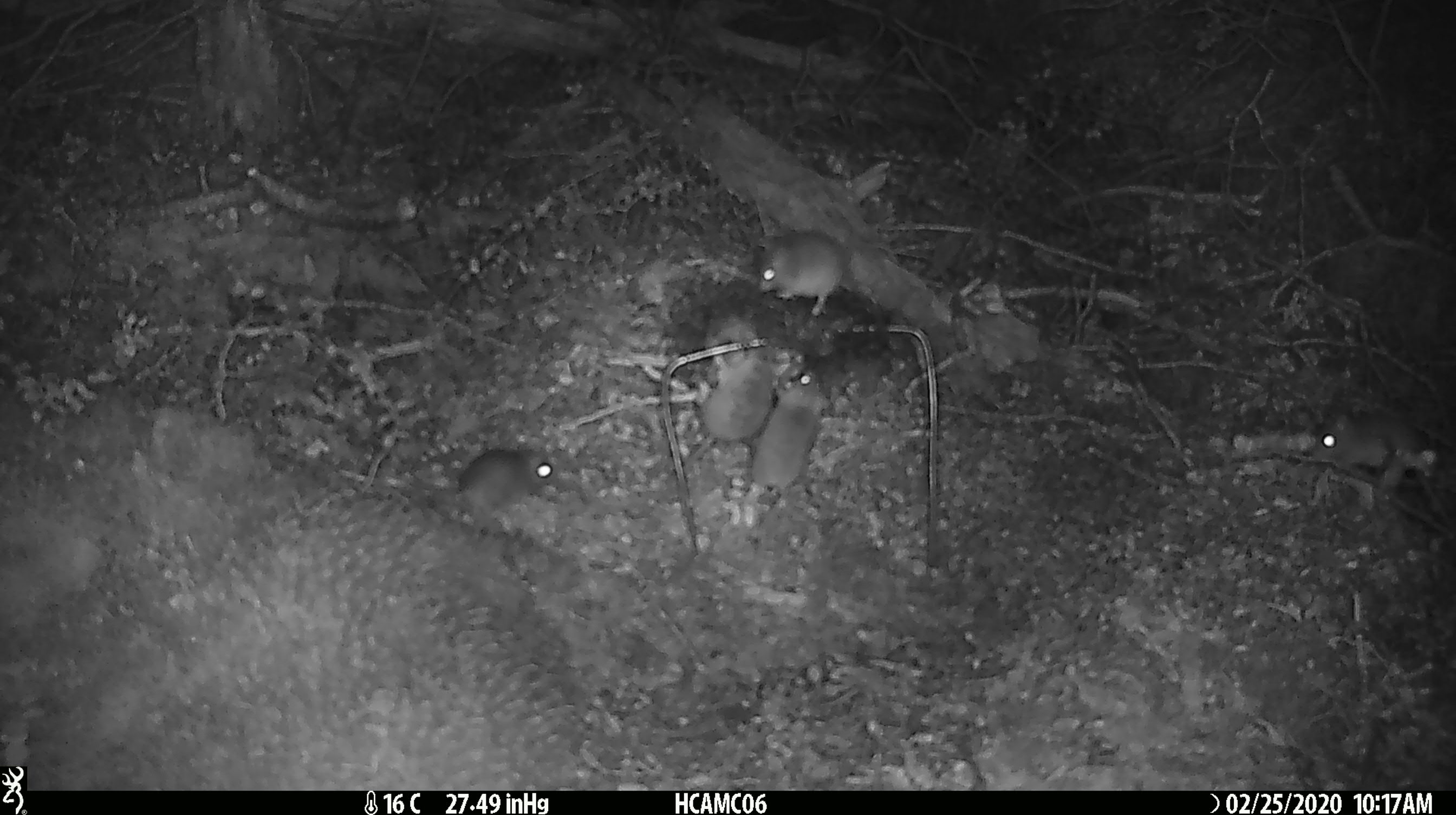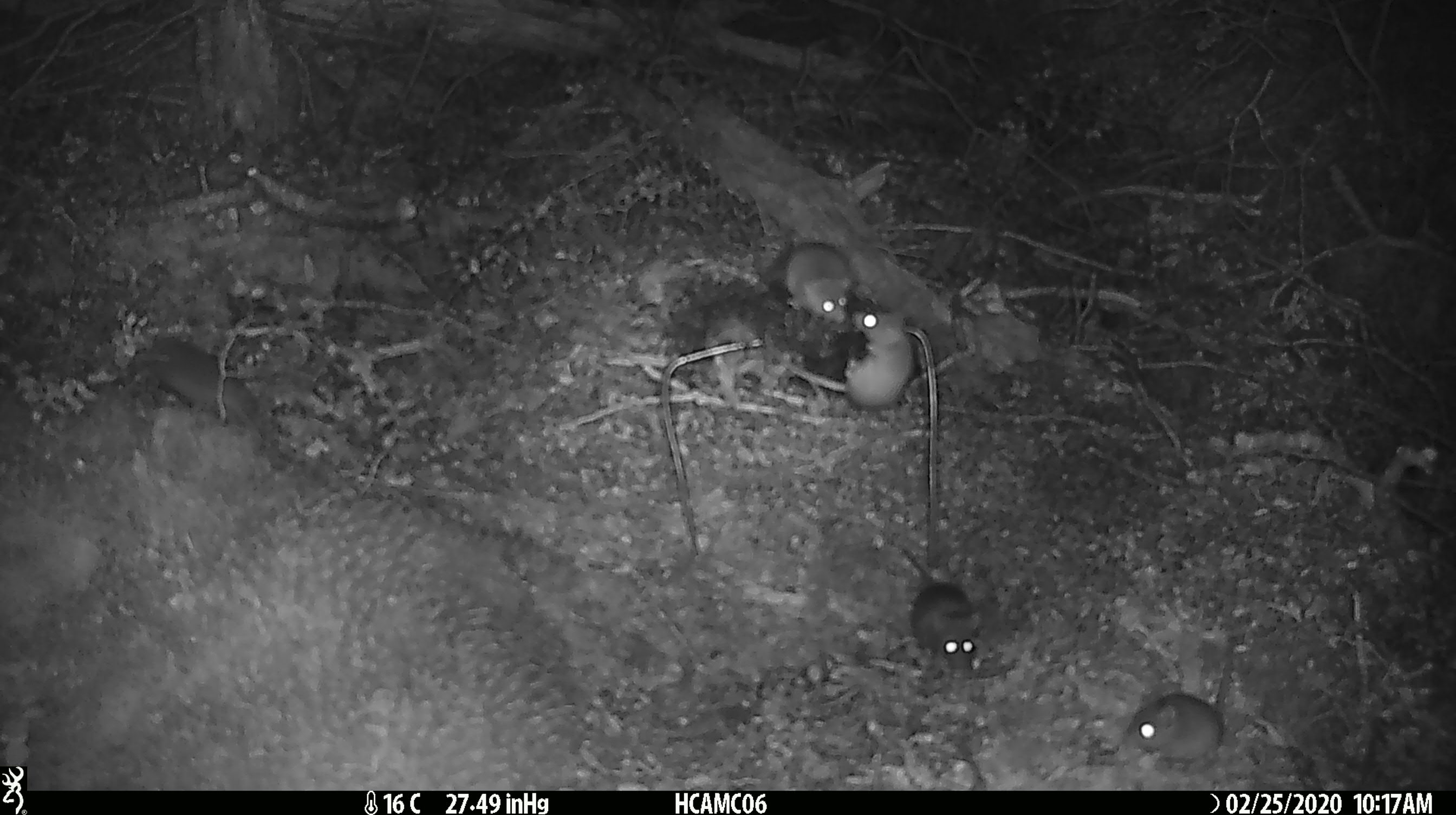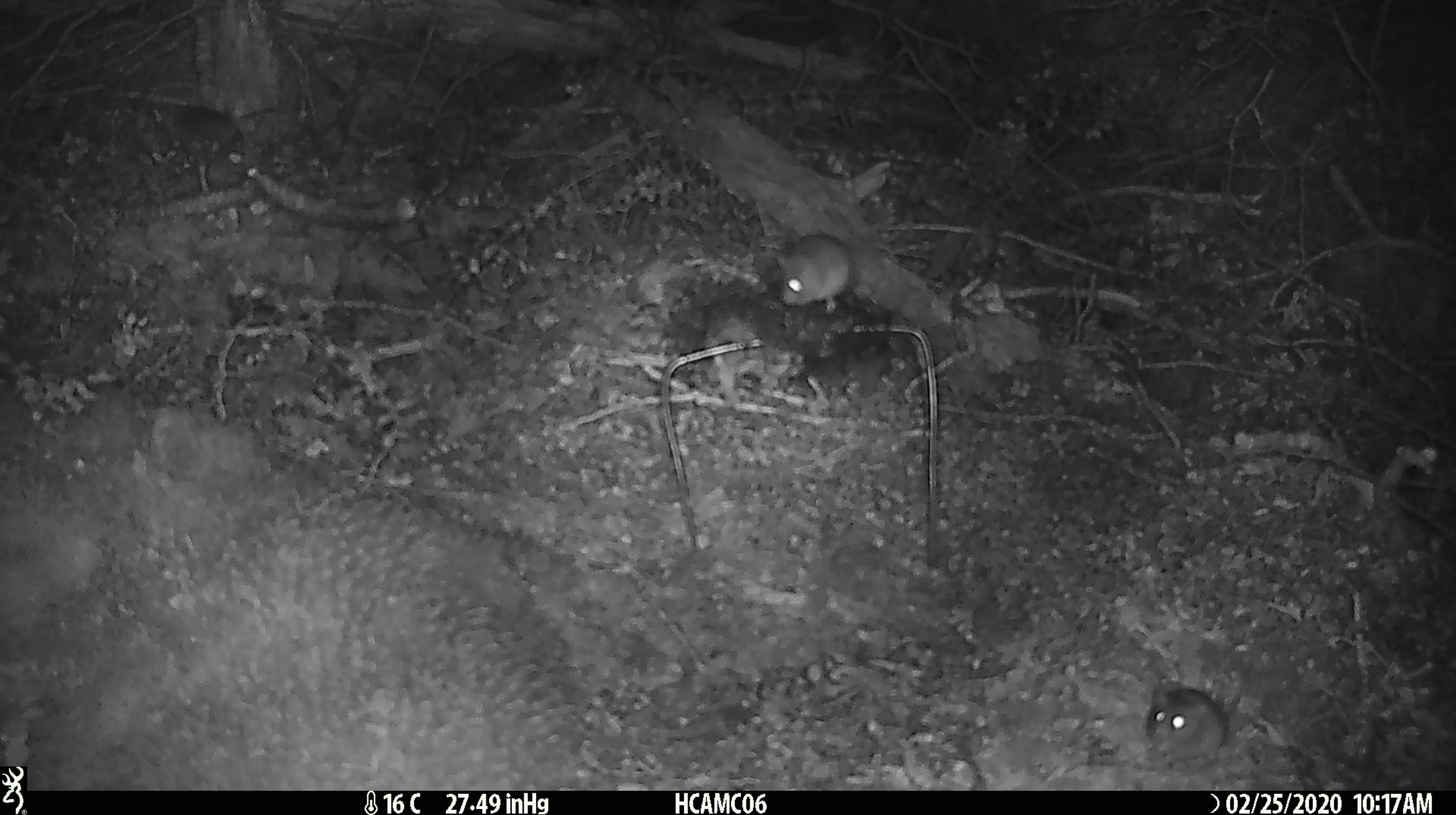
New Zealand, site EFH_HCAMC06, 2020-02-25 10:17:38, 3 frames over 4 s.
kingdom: Animalia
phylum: Chordata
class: Mammalia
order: Rodentia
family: Muridae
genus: Mus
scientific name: Mus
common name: mouse